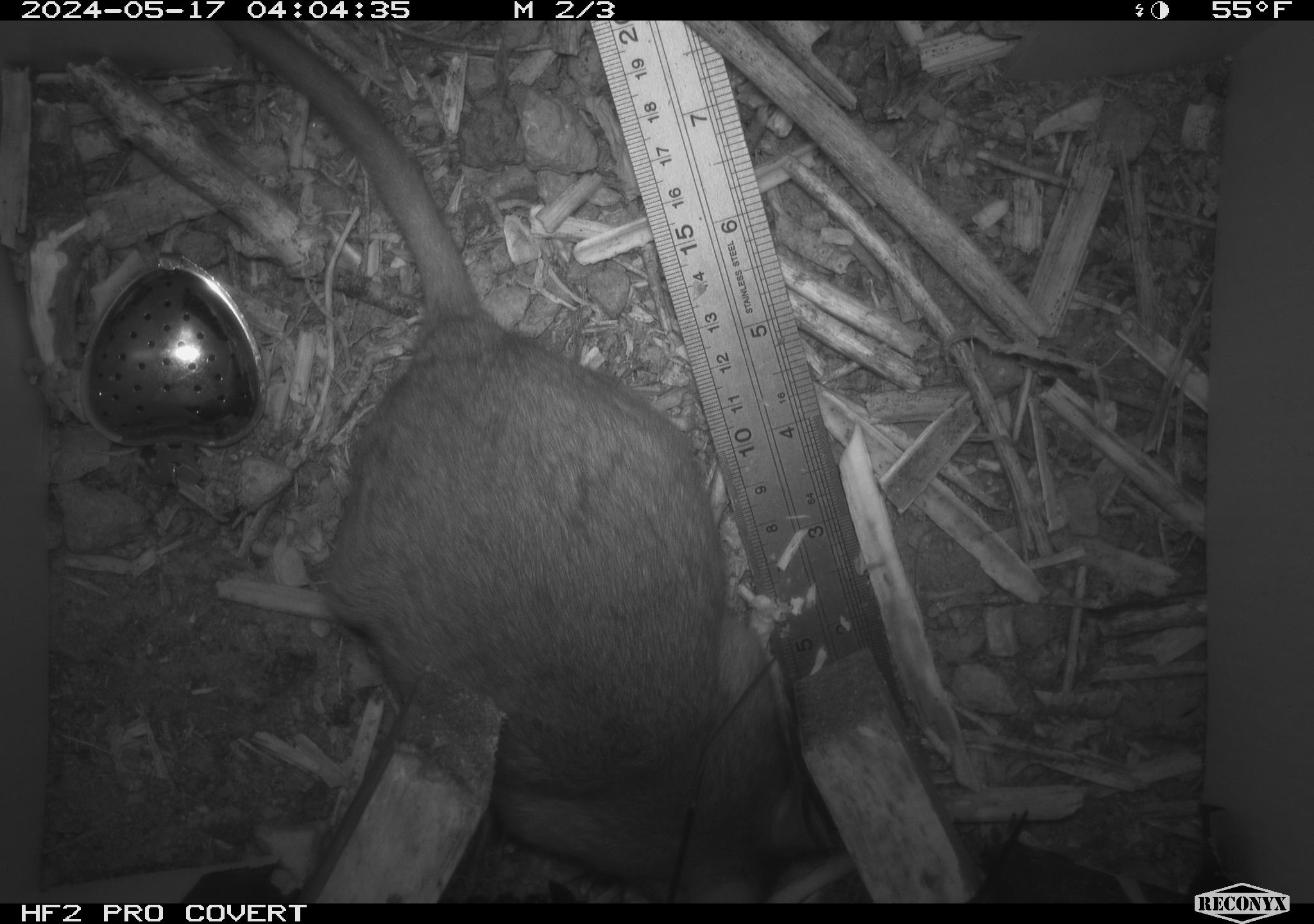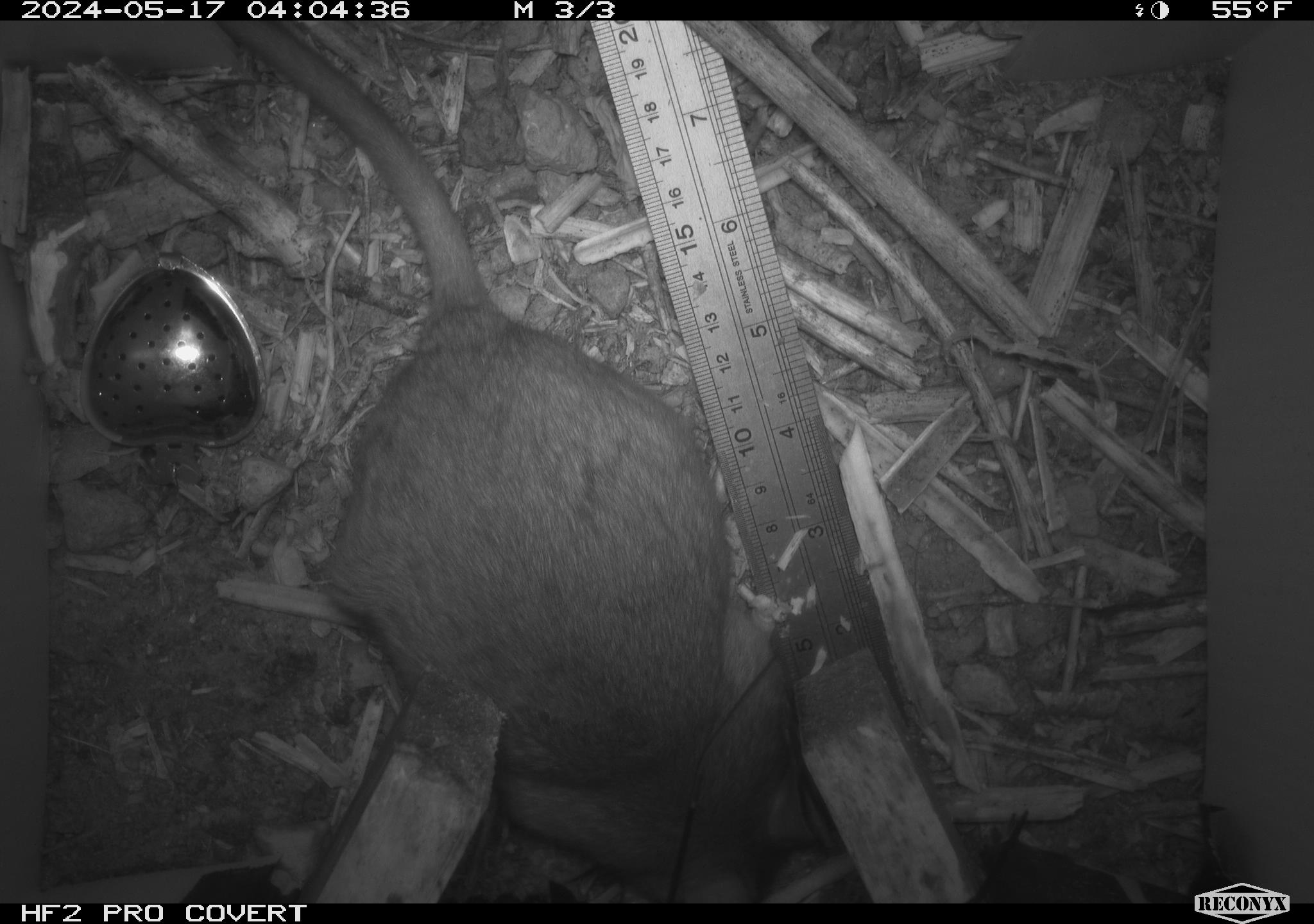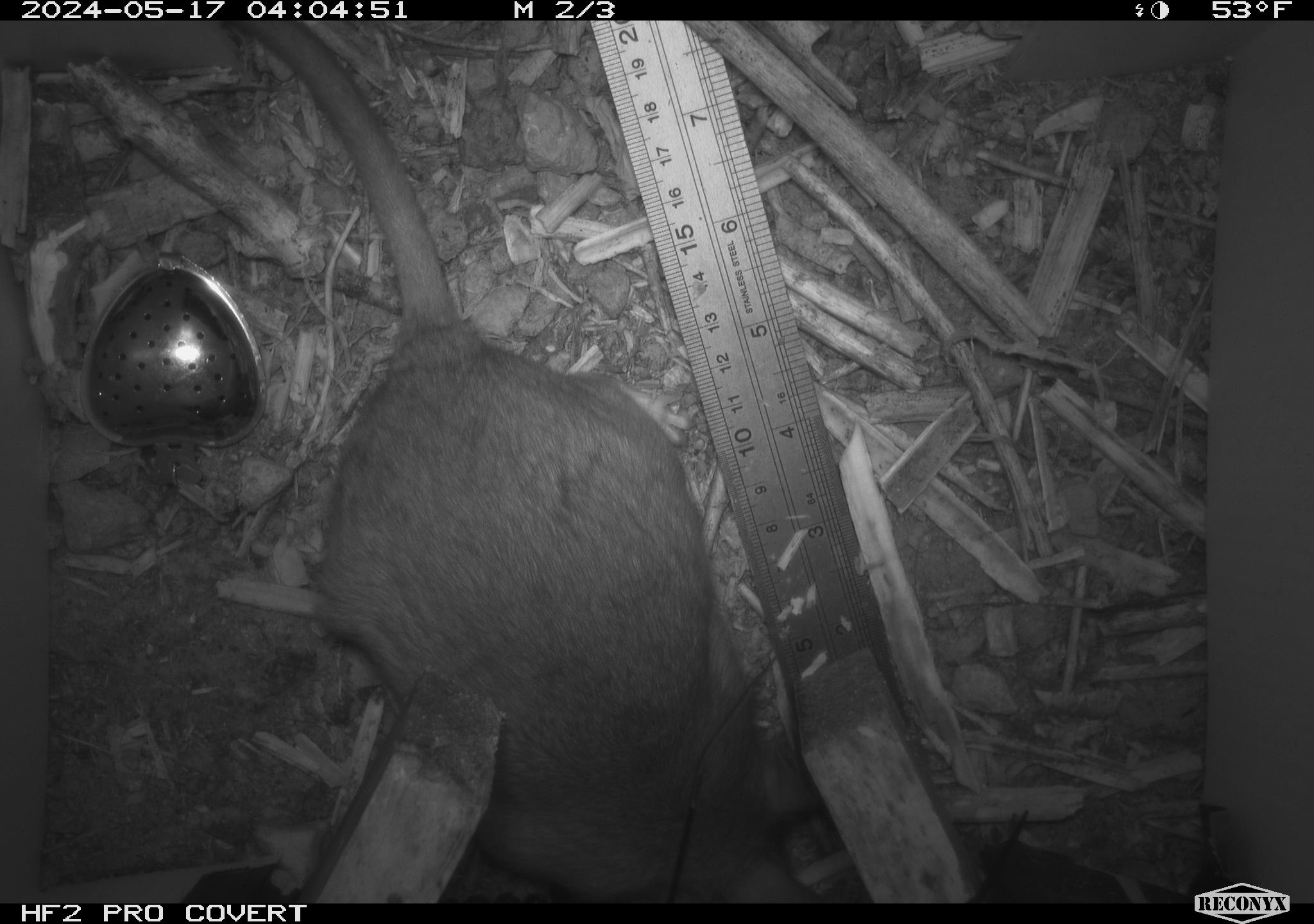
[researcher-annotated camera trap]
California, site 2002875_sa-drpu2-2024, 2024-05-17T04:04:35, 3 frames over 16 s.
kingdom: Animalia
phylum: Chordata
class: Mammalia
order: Rodentia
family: Cricetidae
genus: Neotoma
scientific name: Neotoma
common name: pack rat or woodrat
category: neotoma species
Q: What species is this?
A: Neotoma species (pack rat or woodrat) (Neotoma).